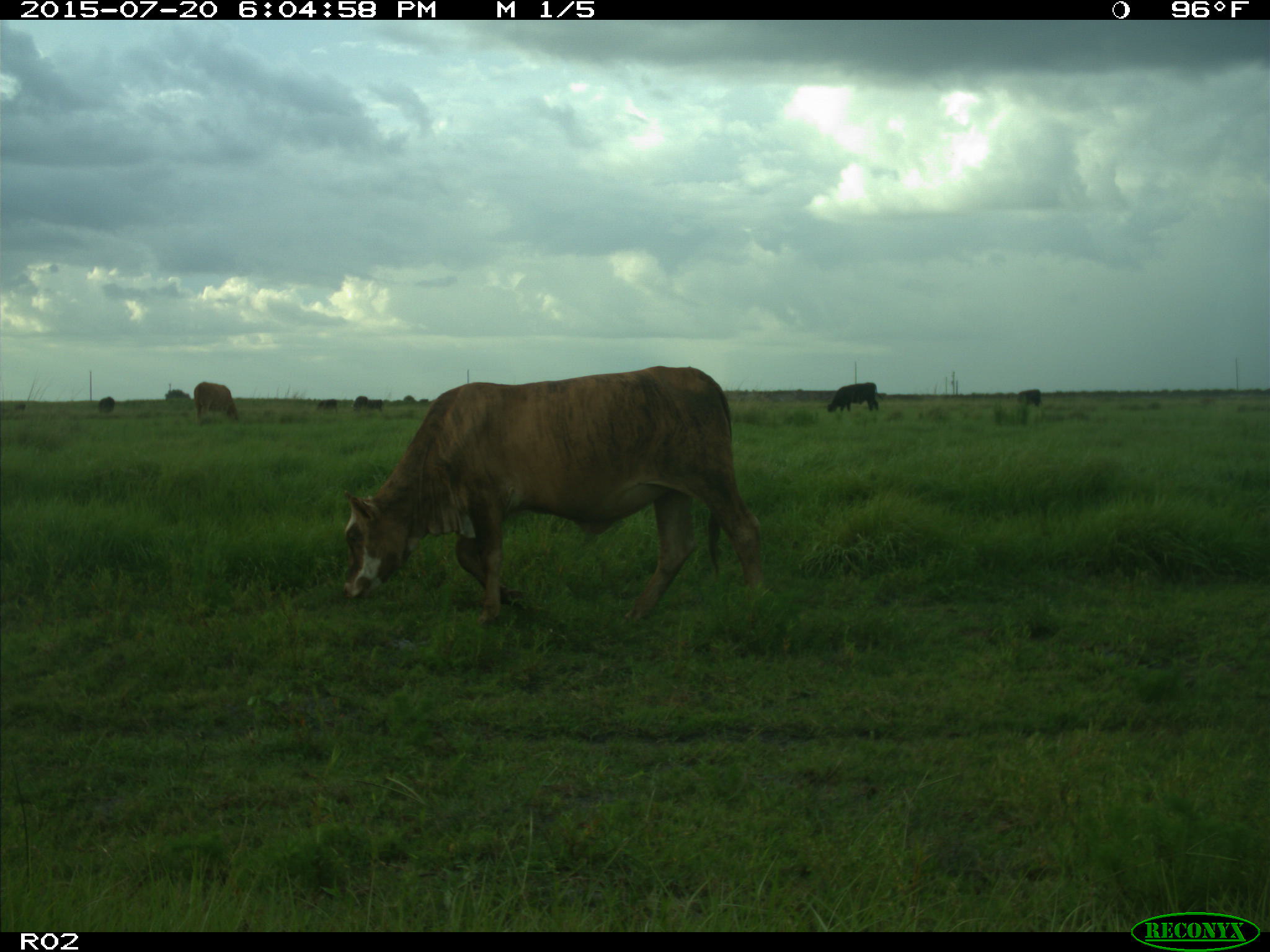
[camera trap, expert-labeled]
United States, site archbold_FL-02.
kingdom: Animalia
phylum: Chordata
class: Mammalia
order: Artiodactyla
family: Bovidae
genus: Bos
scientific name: Bos taurus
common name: domestic cow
Bos taurus (domestic cow).